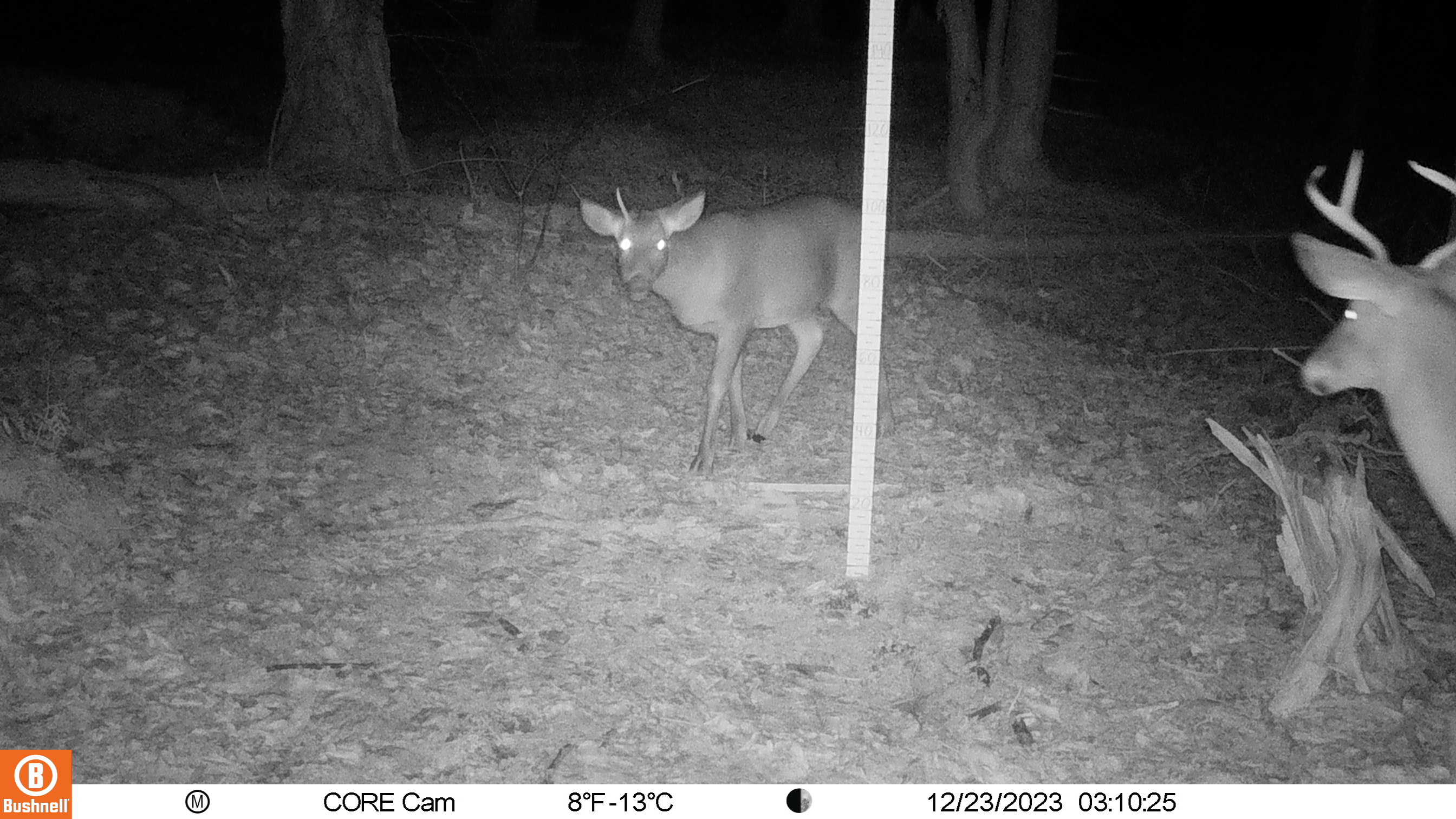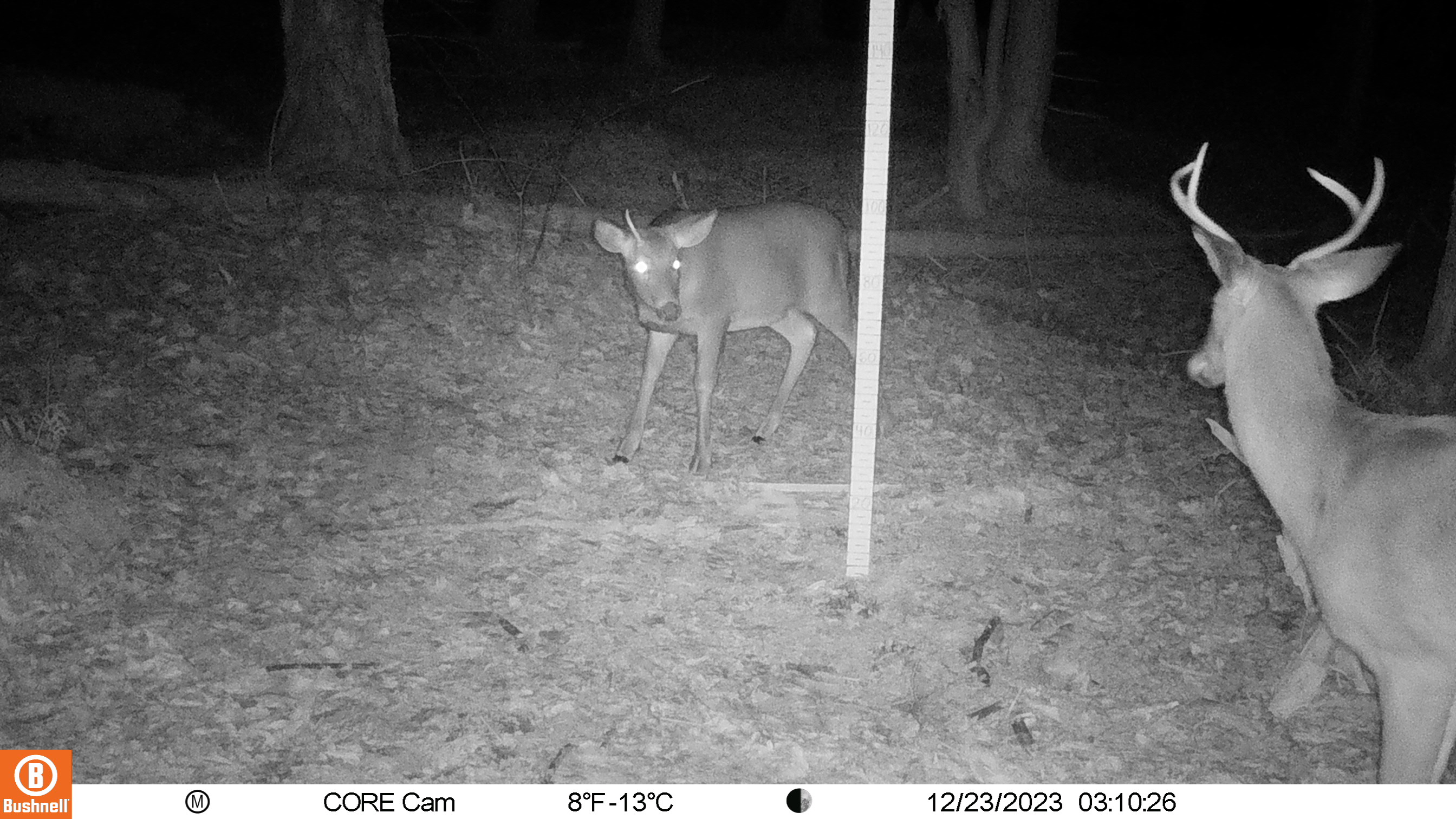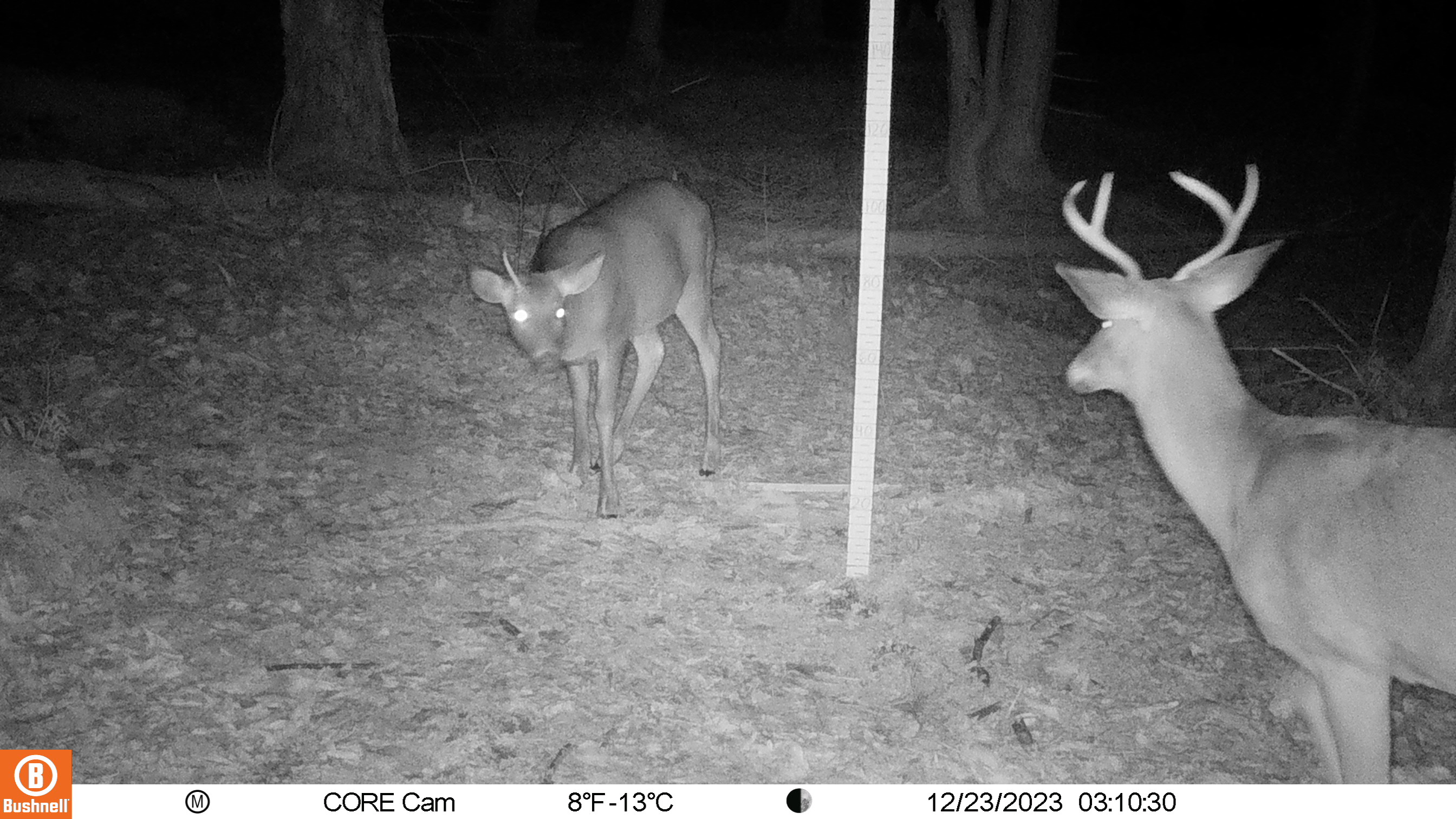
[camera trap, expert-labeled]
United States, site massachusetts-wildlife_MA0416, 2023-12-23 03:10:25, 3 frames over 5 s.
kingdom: Animalia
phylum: Chordata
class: Mammalia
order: Artiodactyla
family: Cervidae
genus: Odocoileus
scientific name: Odocoileus virginianus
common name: white-tailed deer